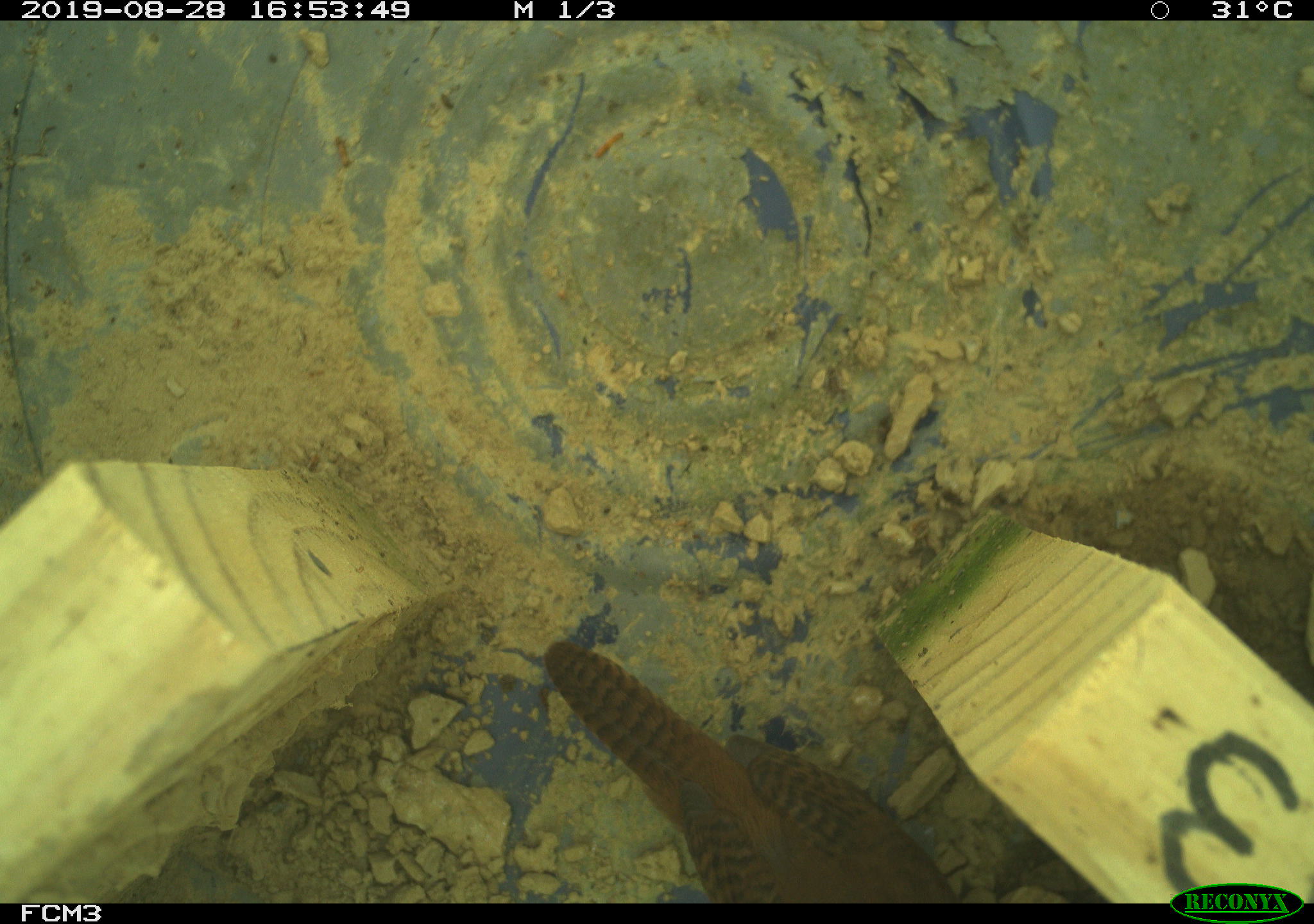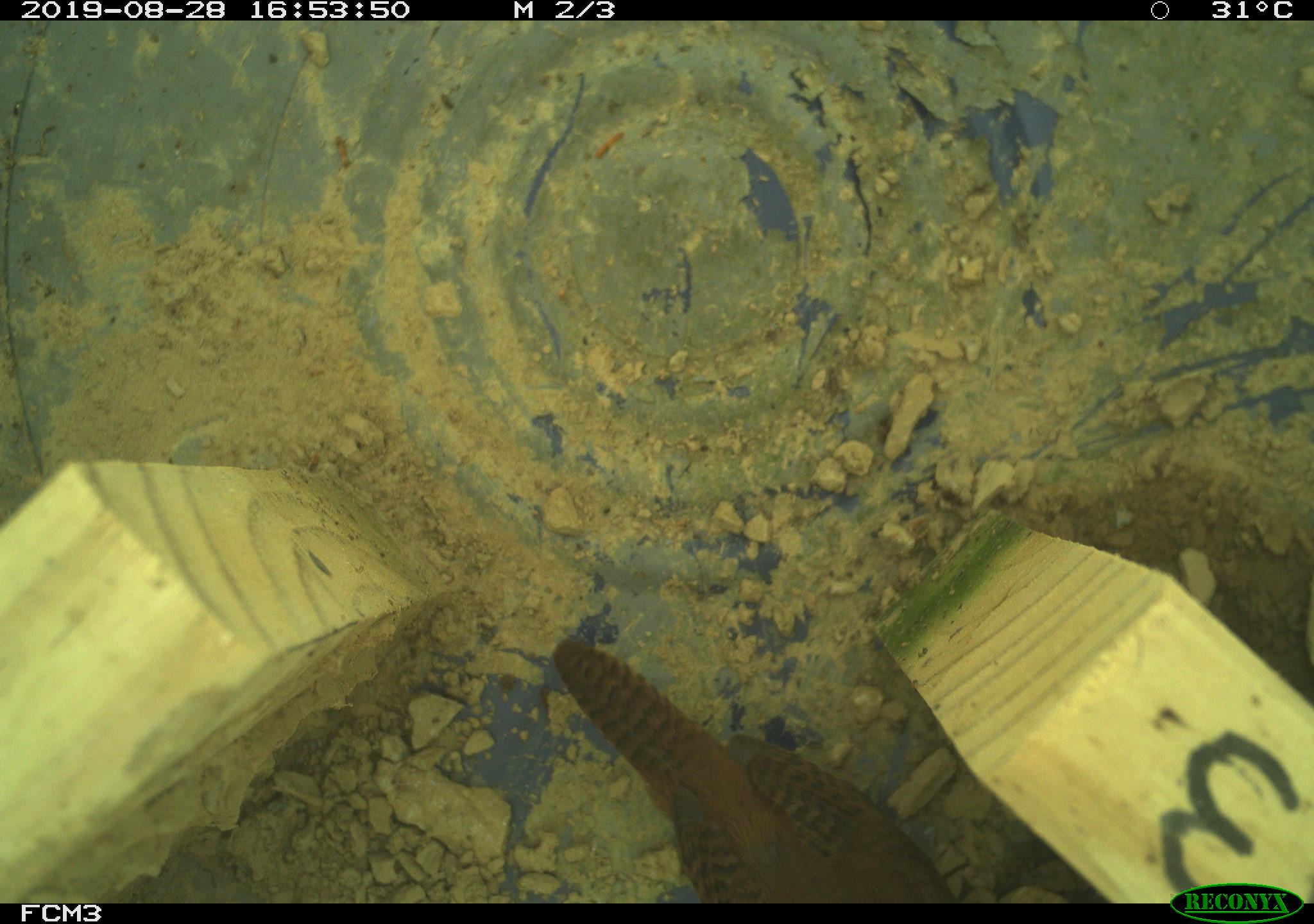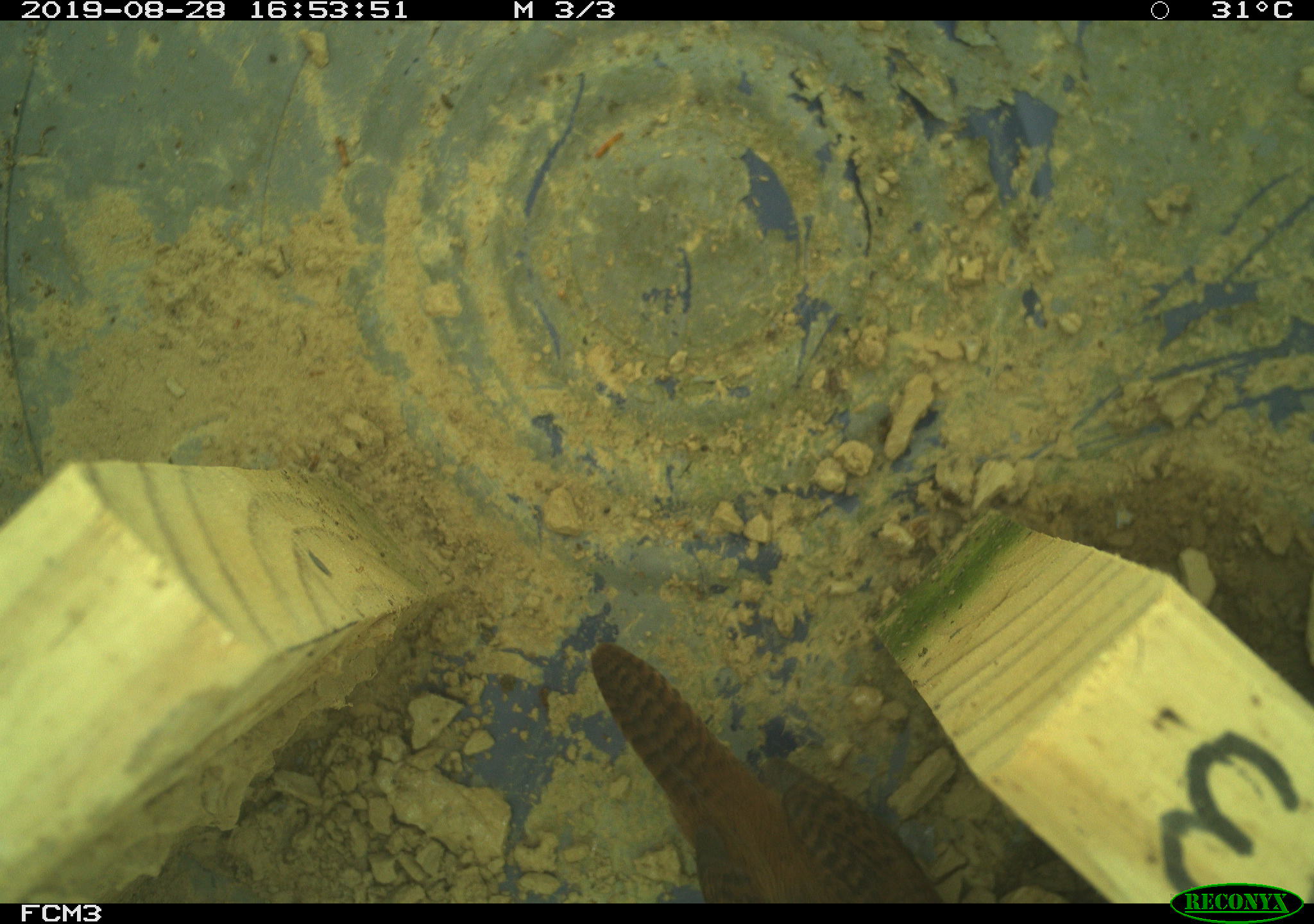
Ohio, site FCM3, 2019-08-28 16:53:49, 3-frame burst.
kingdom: Animalia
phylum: Chordata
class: Aves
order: Passeriformes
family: Troglodytidae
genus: Troglodytes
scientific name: Troglodytes aedon aedon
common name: northern house wren